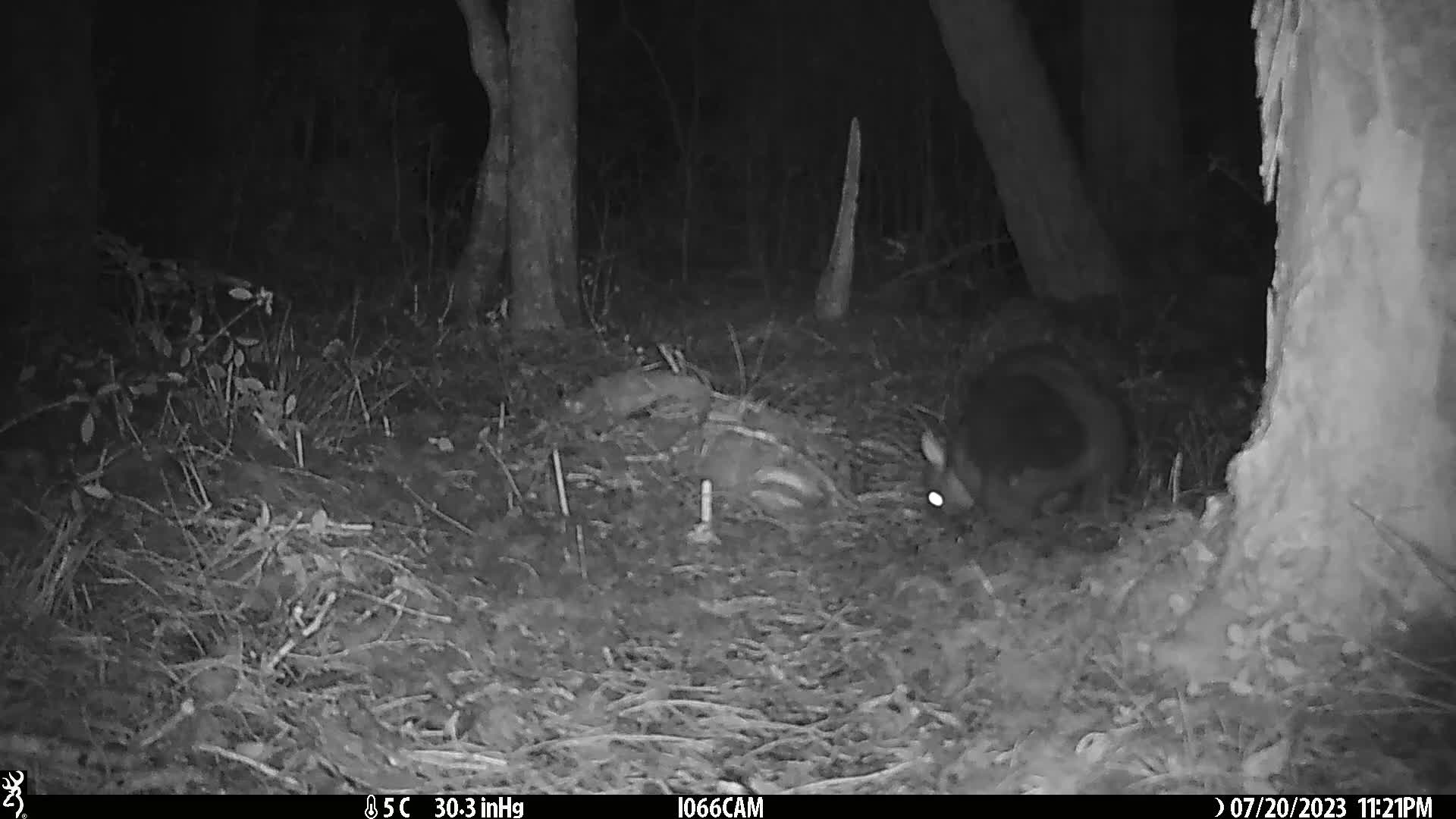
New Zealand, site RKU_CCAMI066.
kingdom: Animalia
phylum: Chordata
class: Mammalia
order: Diprotodontia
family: Phalangeridae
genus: Trichosurus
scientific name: Trichosurus vulpecula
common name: common brushtail possum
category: possum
Possum (common brushtail possum) (Trichosurus vulpecula).